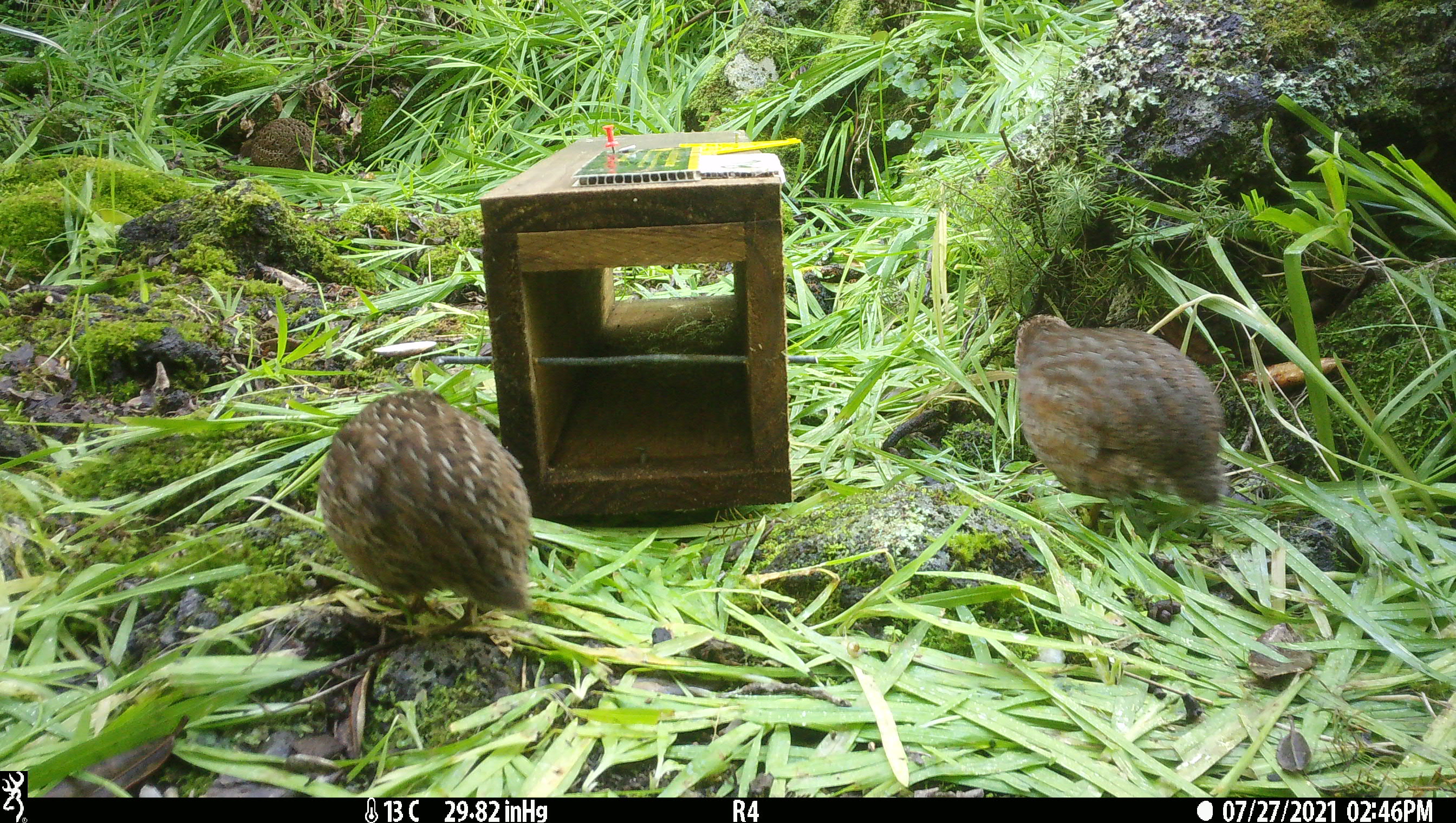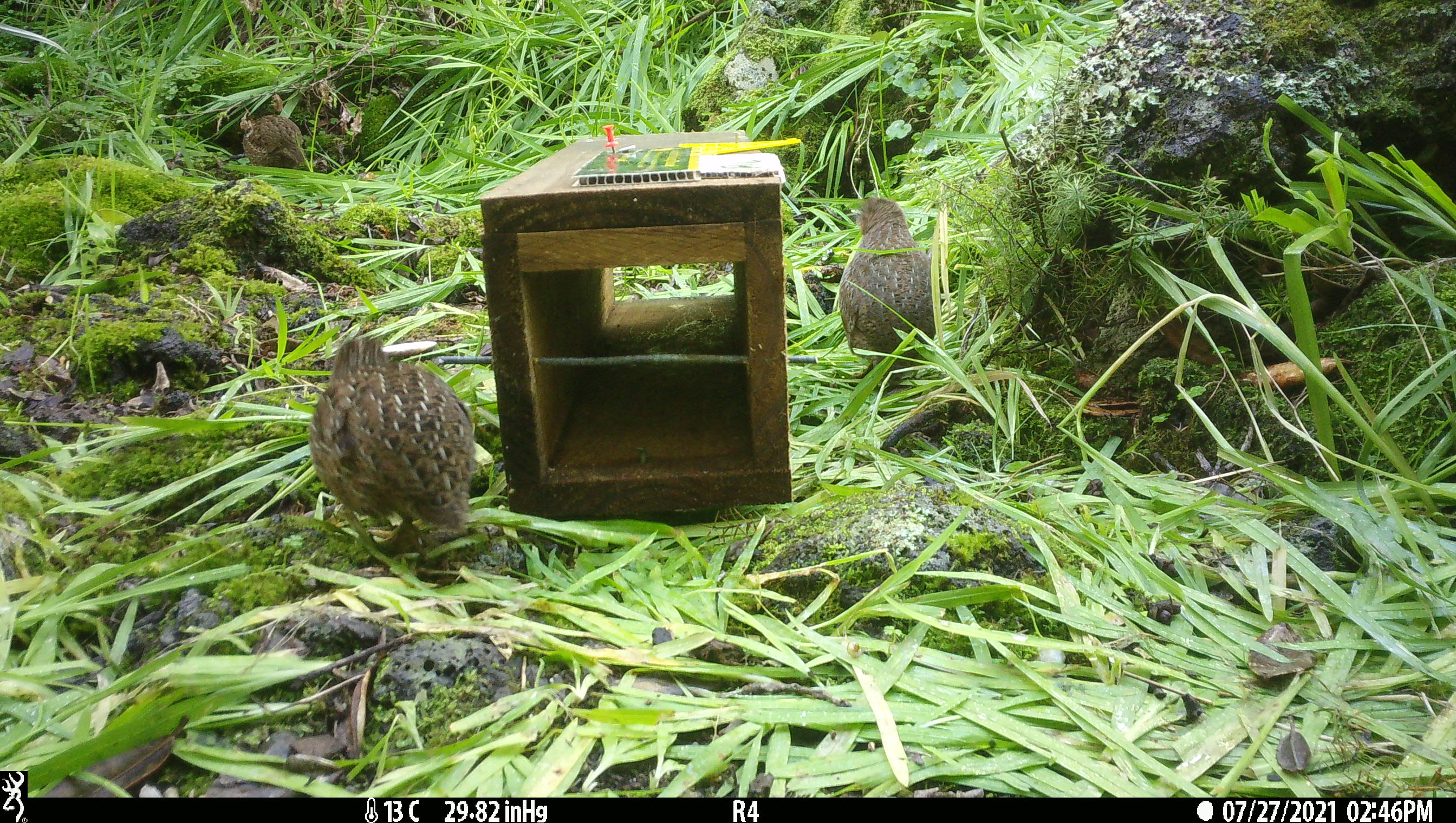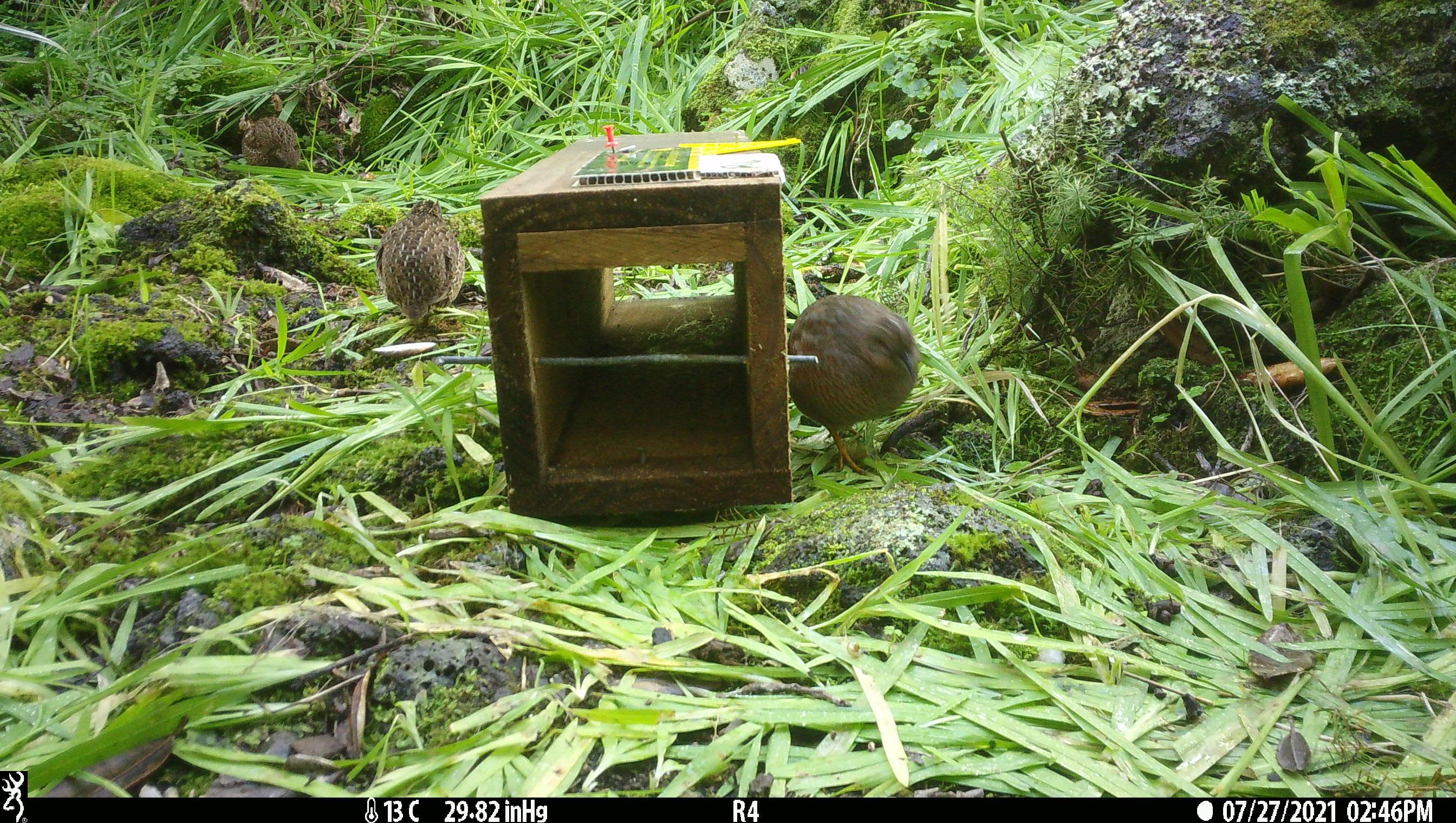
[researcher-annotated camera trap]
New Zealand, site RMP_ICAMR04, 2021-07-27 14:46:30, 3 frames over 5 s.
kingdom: Animalia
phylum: Chordata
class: Aves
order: Galliformes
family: Phasianidae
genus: Synoicus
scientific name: Synoicus ypsilophorus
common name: brown quail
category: quail brown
Quail brown (brown quail) (Synoicus ypsilophorus).